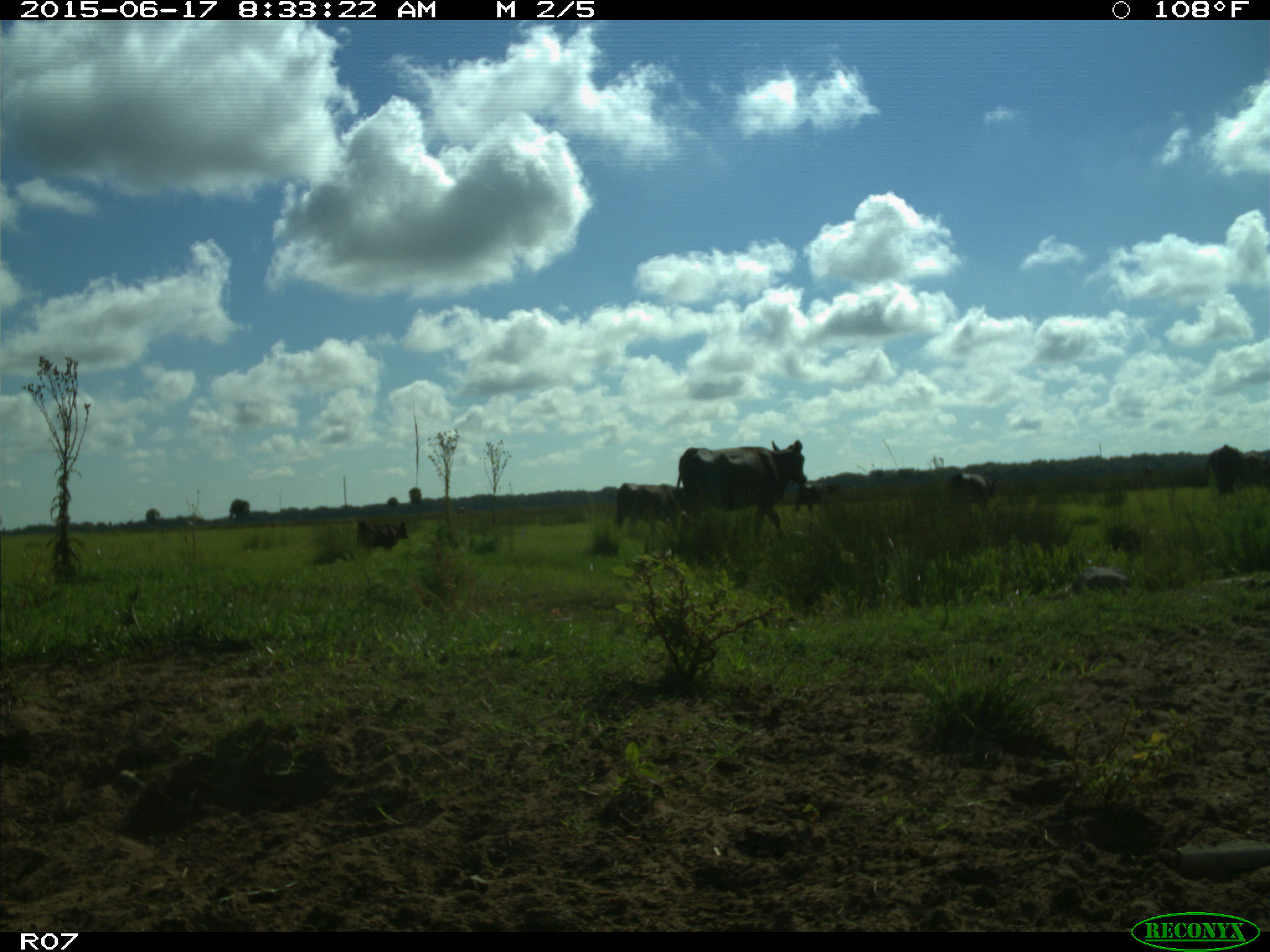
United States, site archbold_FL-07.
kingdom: Animalia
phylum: Chordata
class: Mammalia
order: Artiodactyla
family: Bovidae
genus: Bos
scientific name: Bos taurus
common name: domestic cow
Bos taurus (domestic cow).